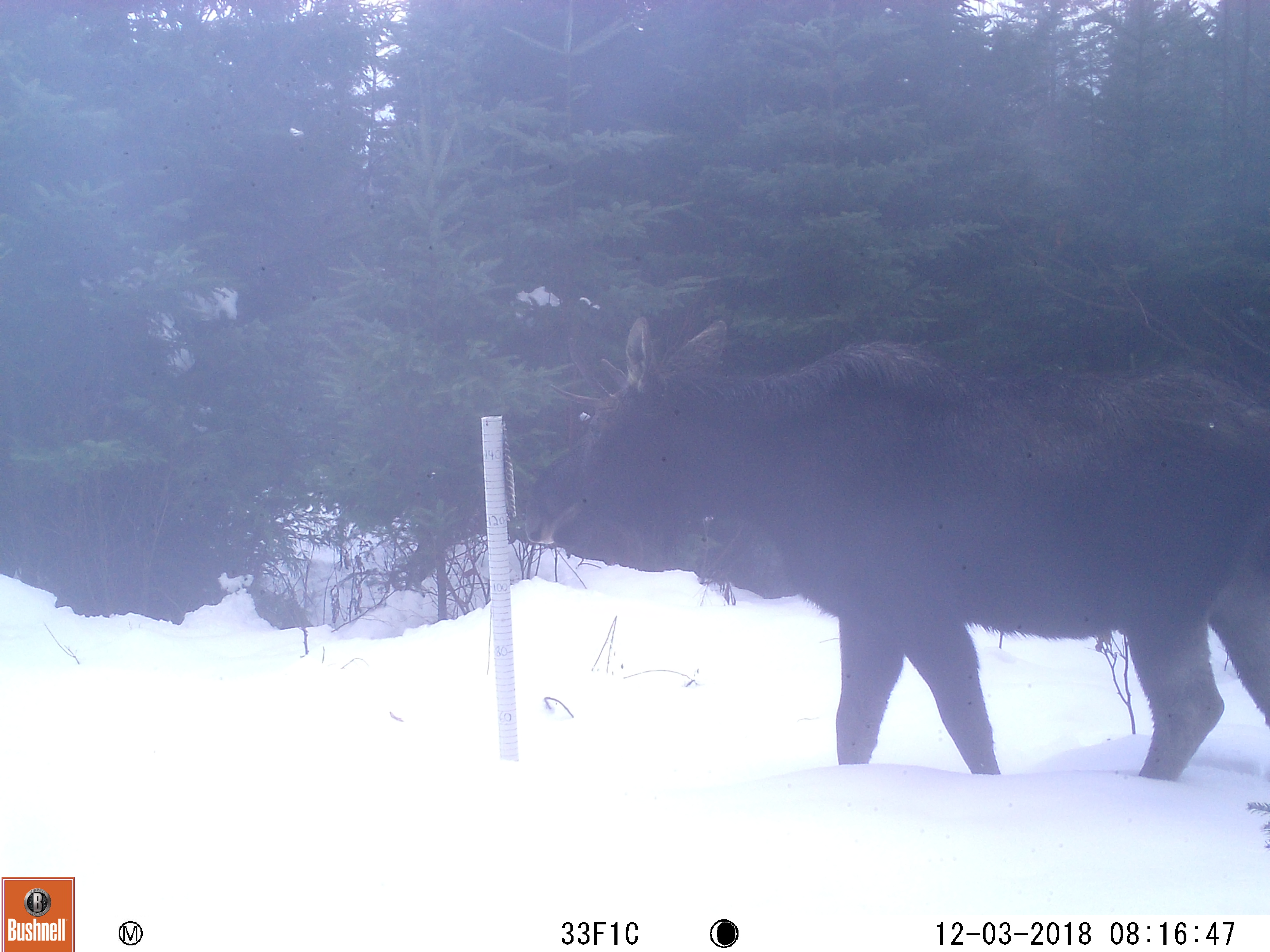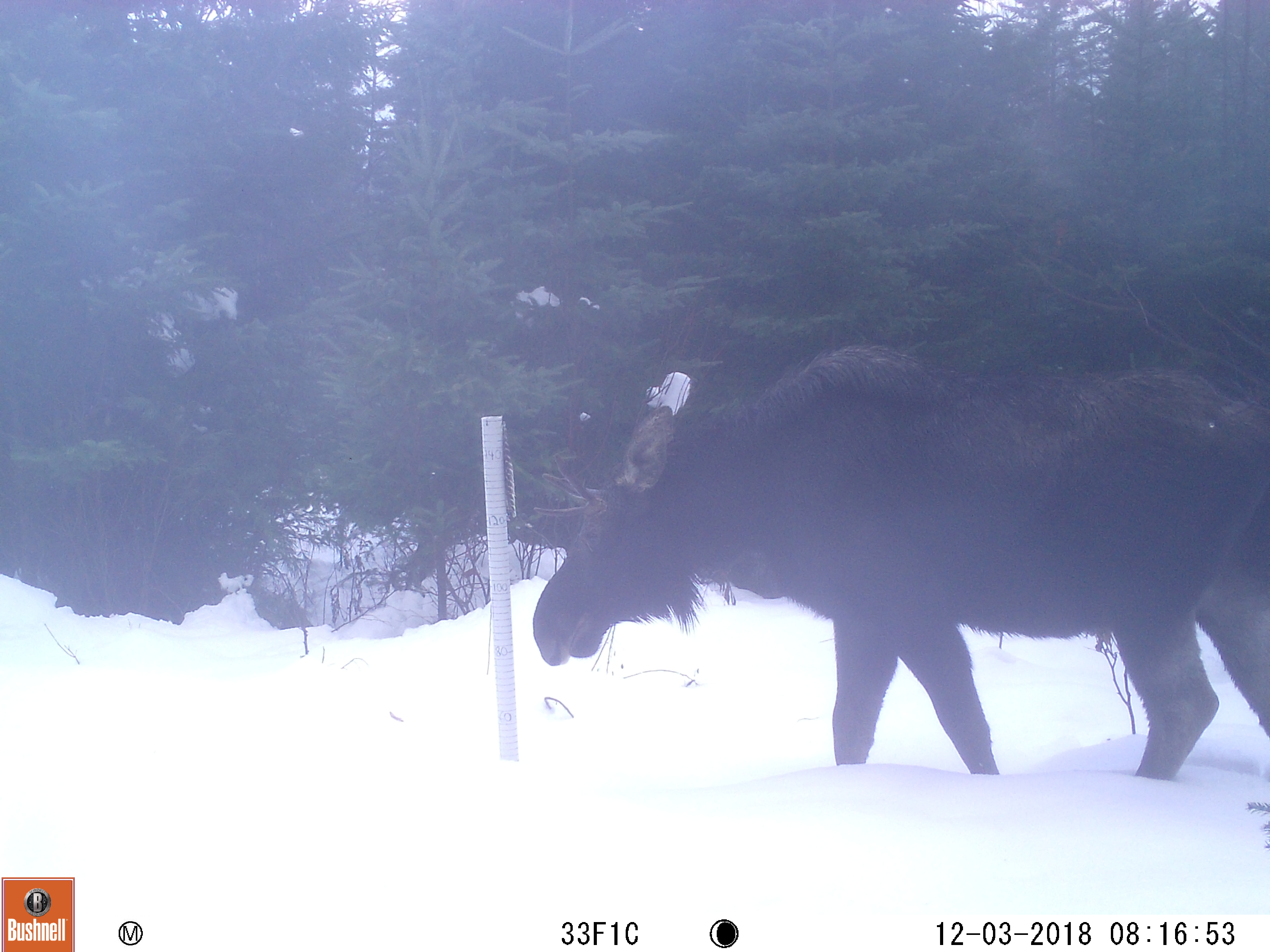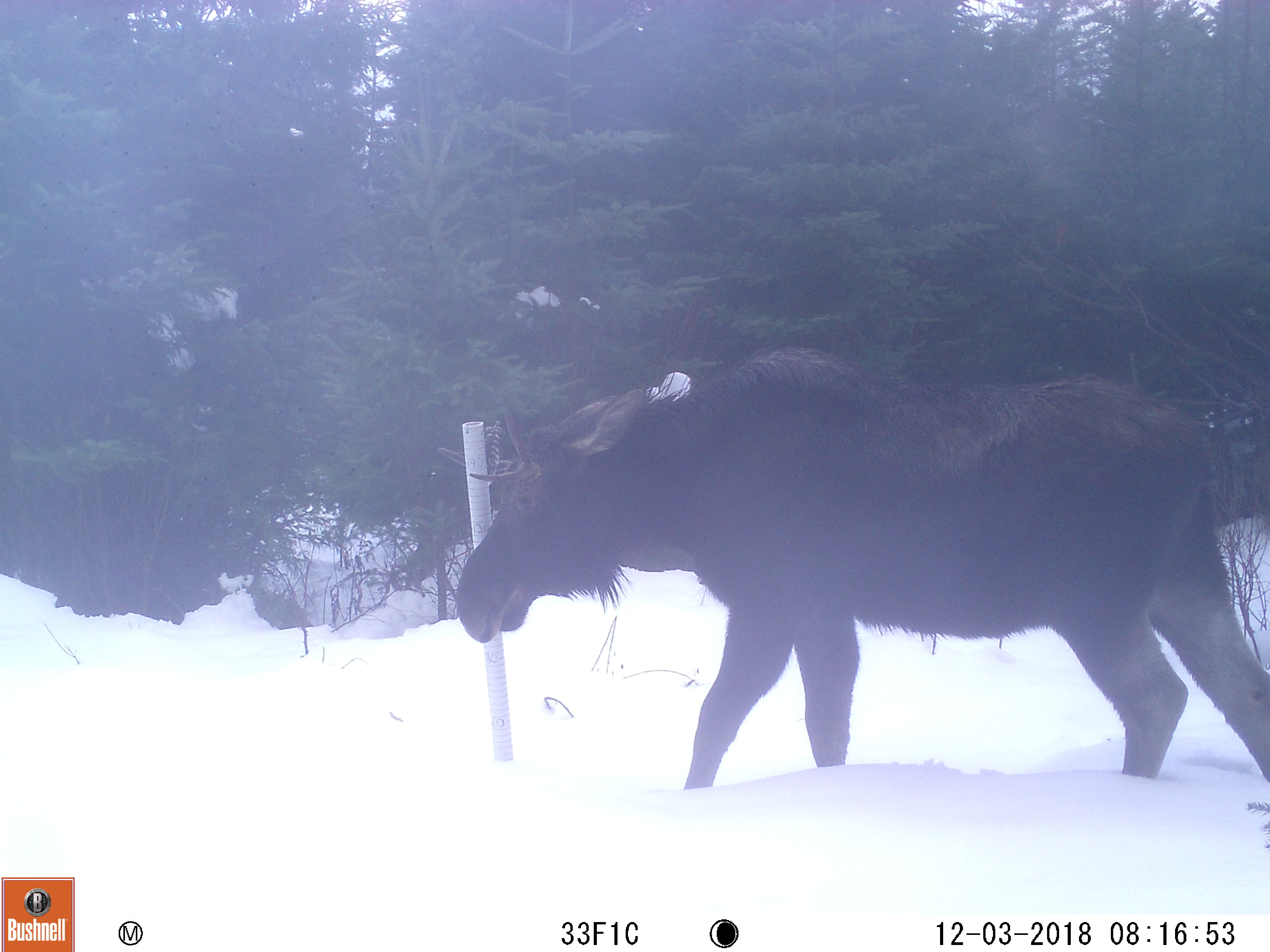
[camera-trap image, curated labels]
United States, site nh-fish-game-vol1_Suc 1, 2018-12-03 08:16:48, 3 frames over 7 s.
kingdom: Animalia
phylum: Chordata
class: Mammalia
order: Artiodactyla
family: Cervidae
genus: Alces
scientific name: Alces alces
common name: moose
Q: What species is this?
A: Moose (Alces alces).